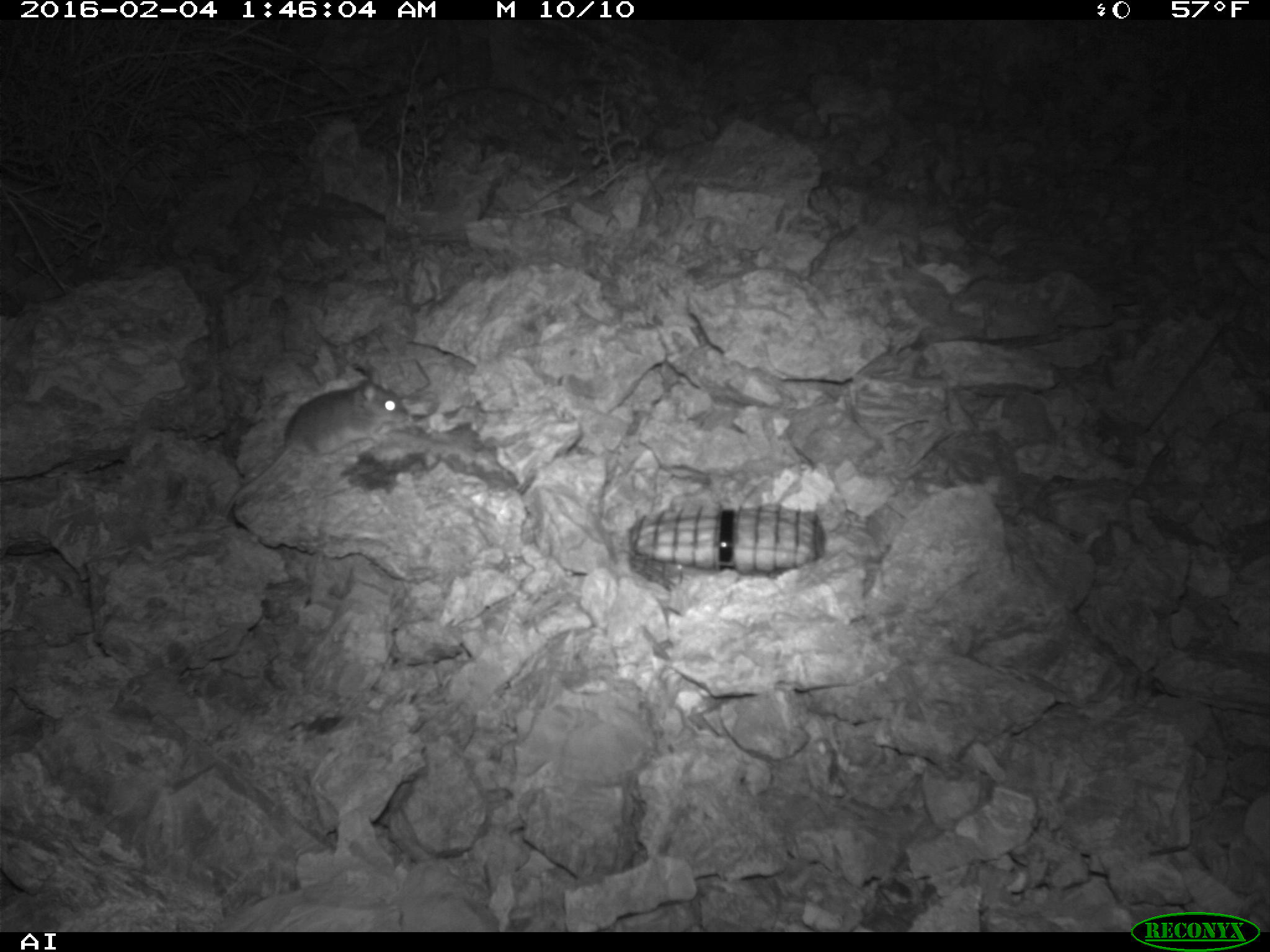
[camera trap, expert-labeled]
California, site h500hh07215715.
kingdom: Animalia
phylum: Chordata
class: Mammalia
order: Rodentia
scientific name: Rodentia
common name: rodent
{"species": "rodent (Rodentia)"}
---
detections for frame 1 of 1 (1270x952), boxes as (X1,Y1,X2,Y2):
rodent: (222,363,411,516)